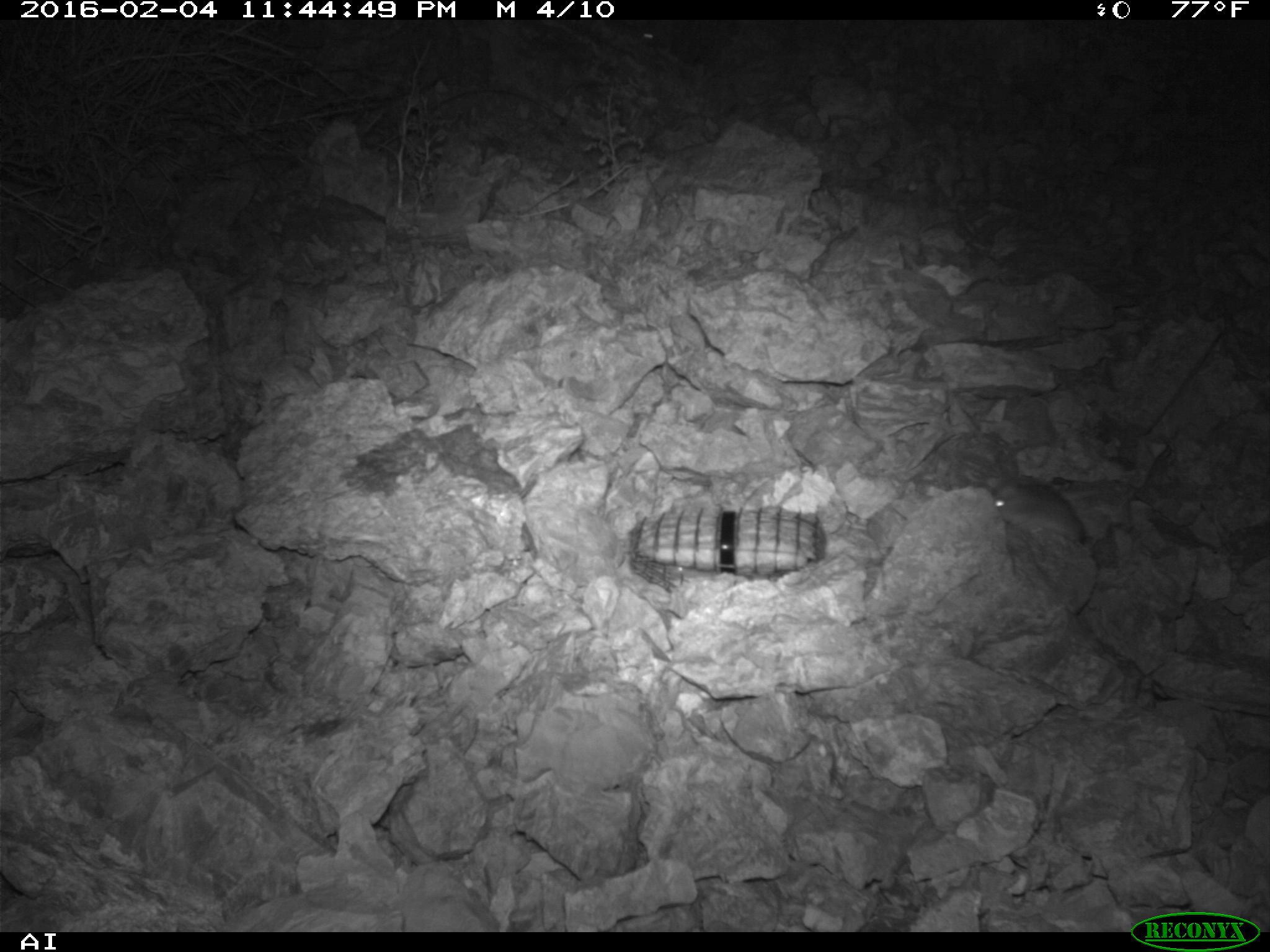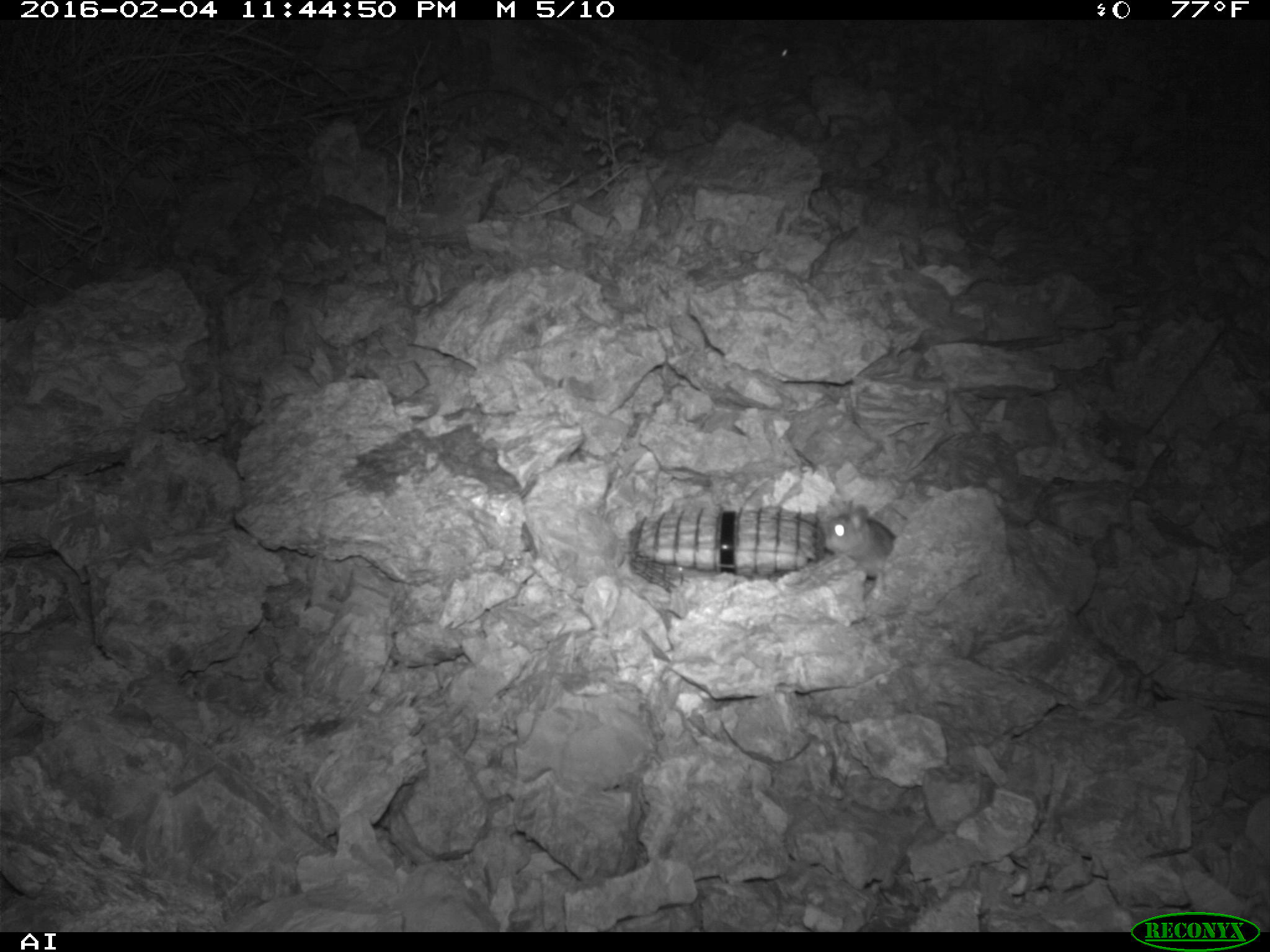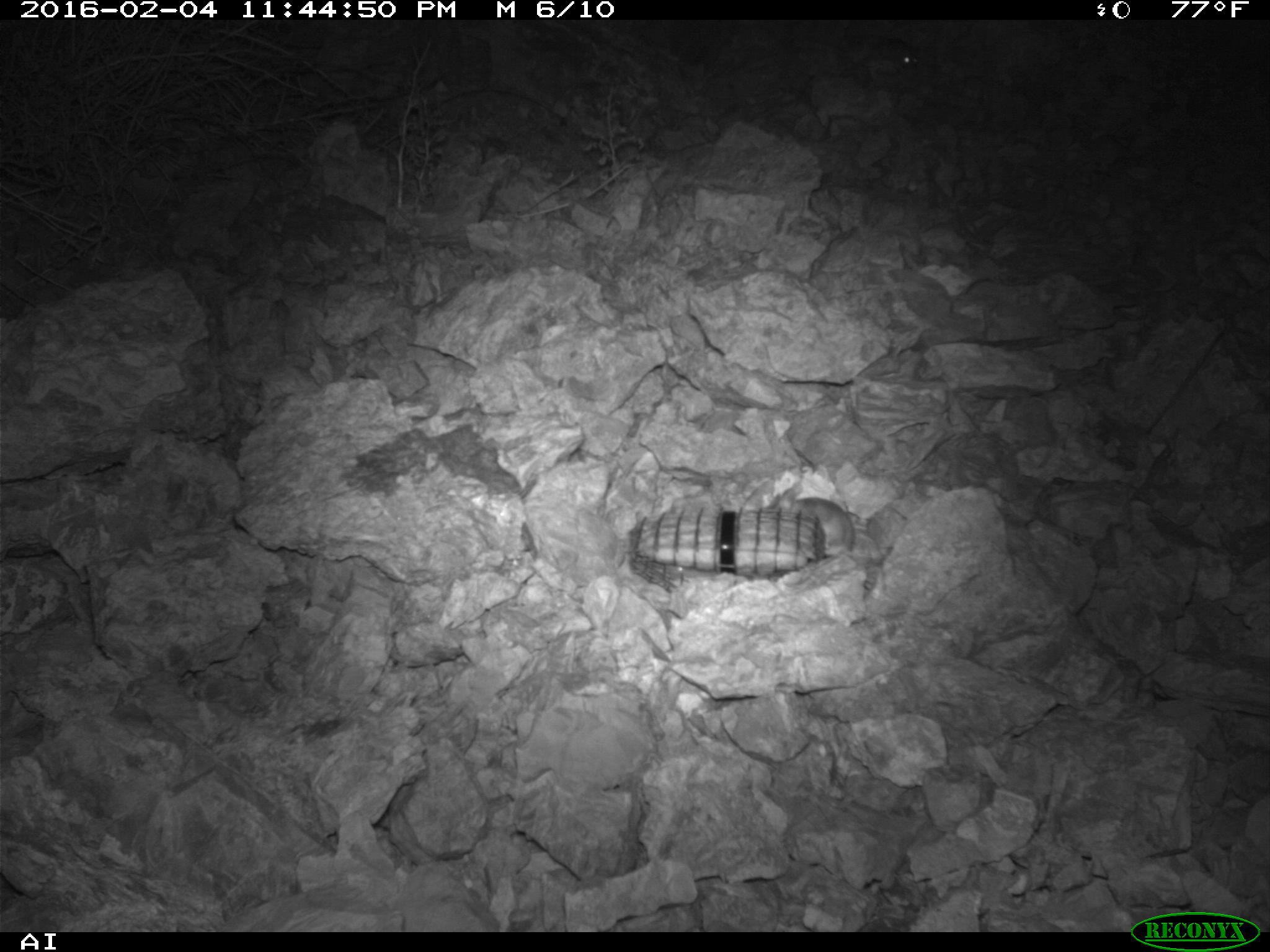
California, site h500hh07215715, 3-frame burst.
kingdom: Animalia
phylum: Chordata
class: Mammalia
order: Rodentia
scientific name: Rodentia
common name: rodent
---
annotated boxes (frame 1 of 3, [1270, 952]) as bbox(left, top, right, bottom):
rodent: bbox(987, 474, 1083, 544); bbox(639, 24, 668, 46)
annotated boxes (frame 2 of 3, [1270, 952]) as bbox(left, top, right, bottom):
rodent: bbox(822, 500, 895, 578); bbox(775, 42, 811, 105)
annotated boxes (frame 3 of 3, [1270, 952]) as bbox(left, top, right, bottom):
rodent: bbox(775, 482, 861, 558); bbox(857, 33, 919, 68)